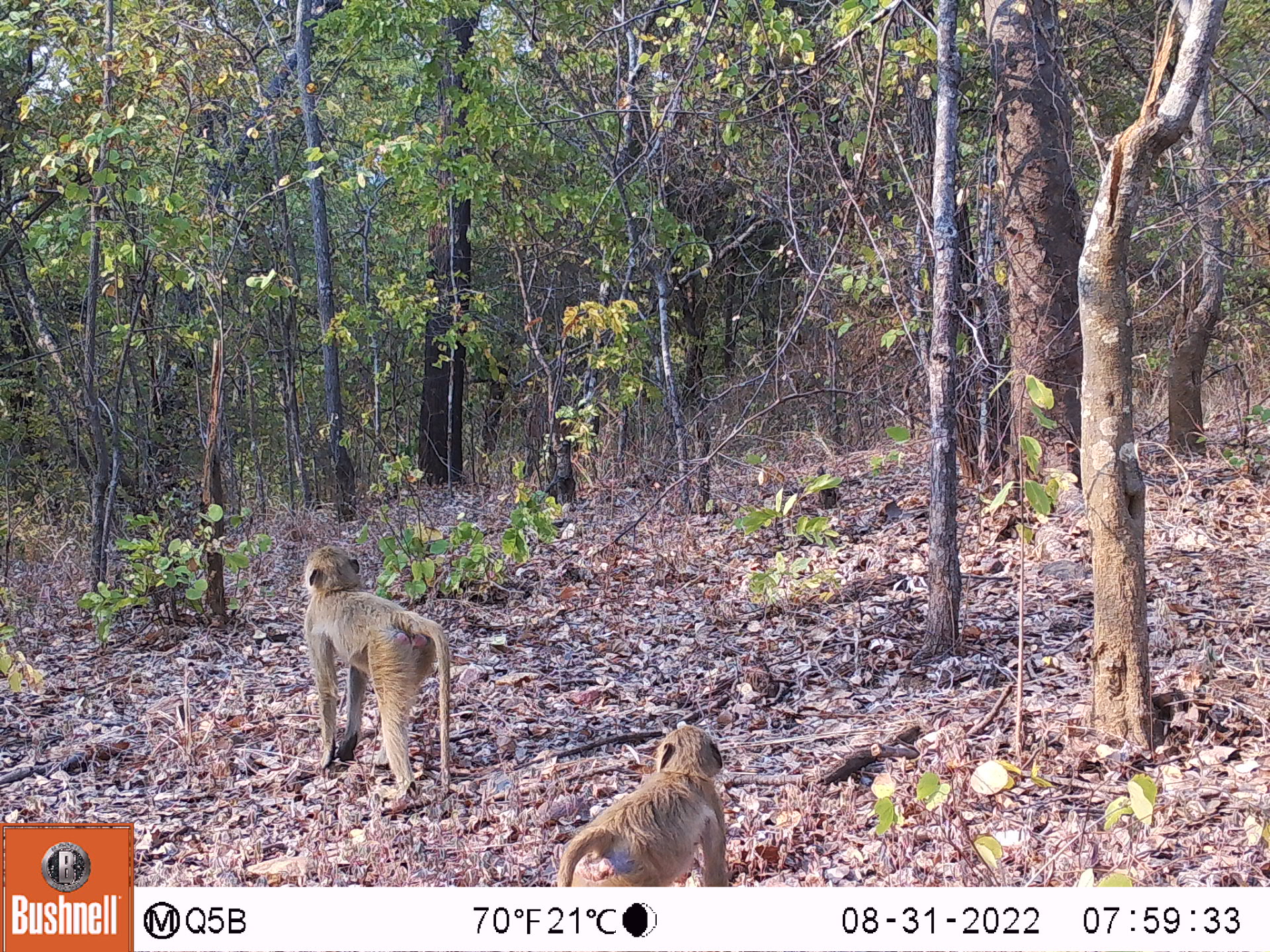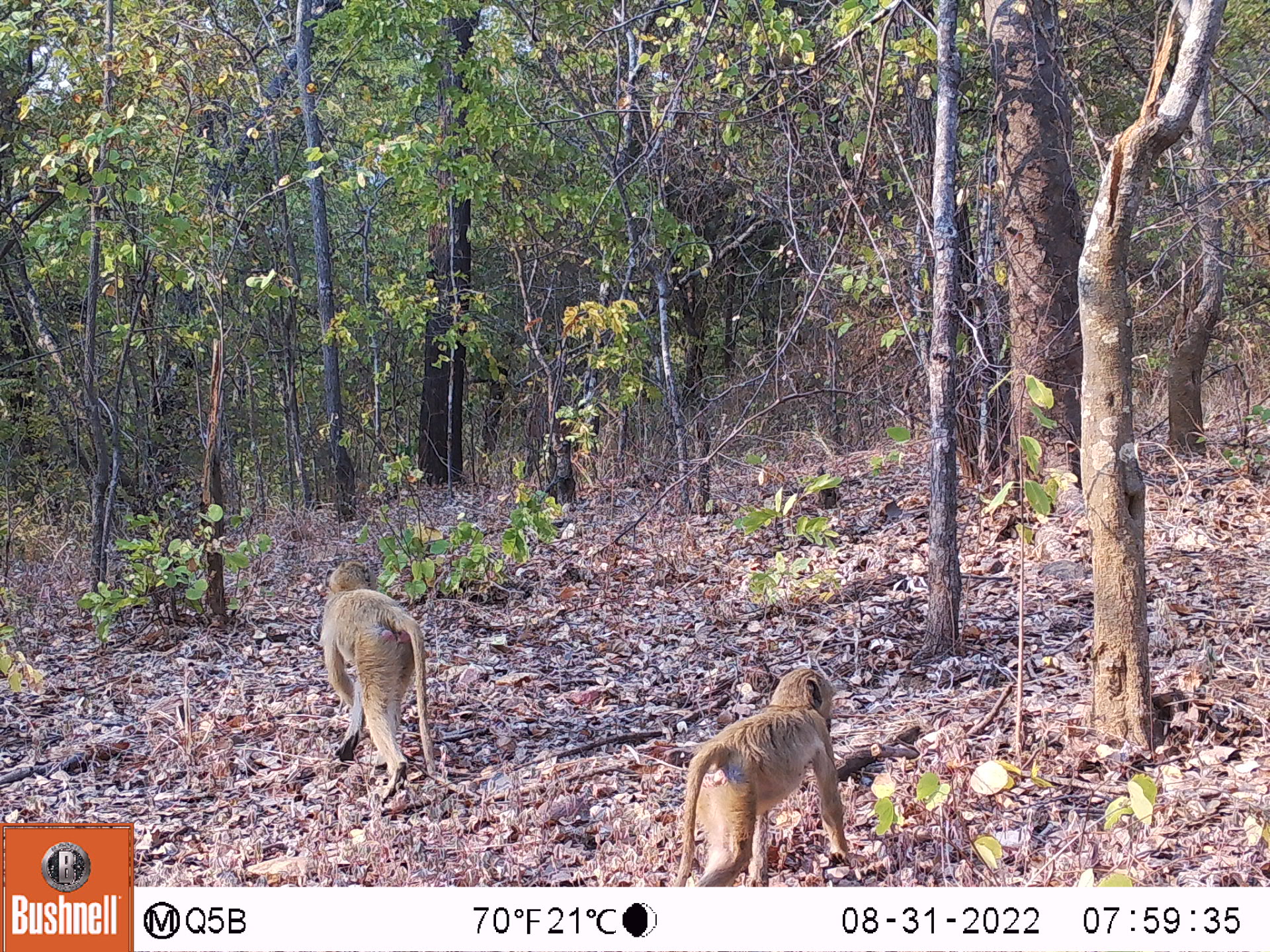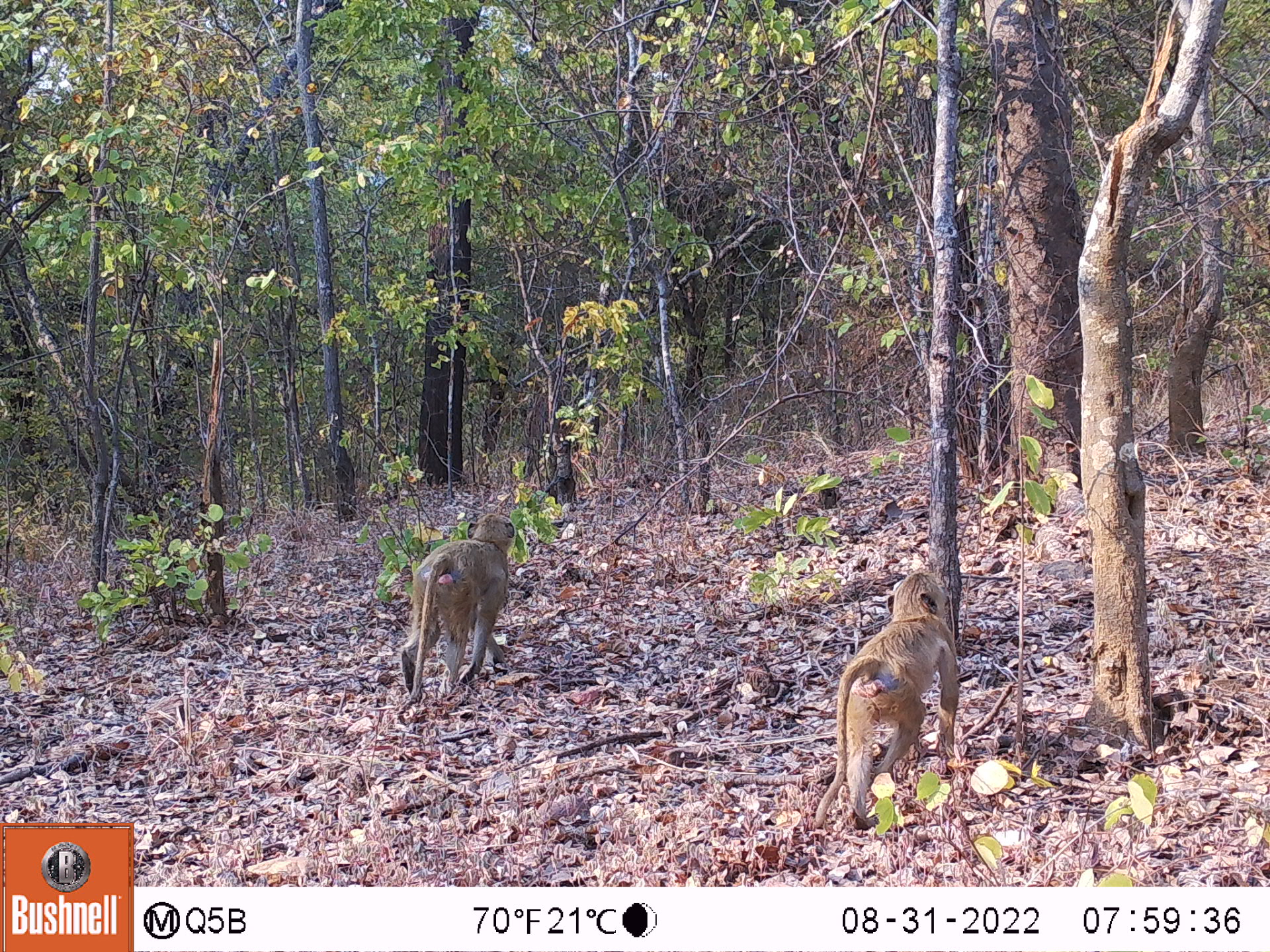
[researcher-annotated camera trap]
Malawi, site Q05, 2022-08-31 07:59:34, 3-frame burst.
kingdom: Animalia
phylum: Chordata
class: Mammalia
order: Primates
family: Cercopithecidae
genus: Papio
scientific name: Papio cynocephalus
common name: yellow baboon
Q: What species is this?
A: Yellow baboon (Papio cynocephalus).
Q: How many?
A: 2.